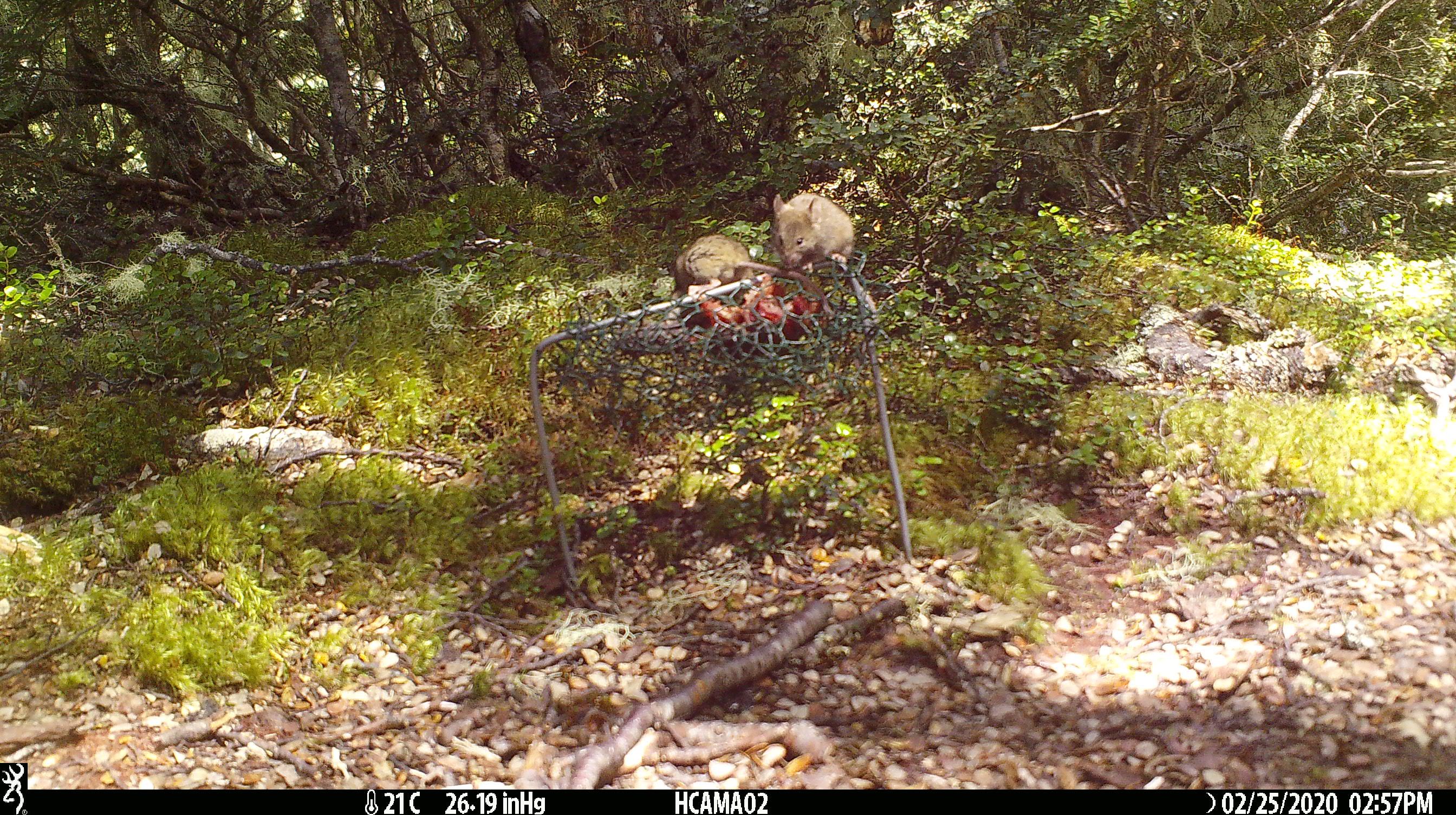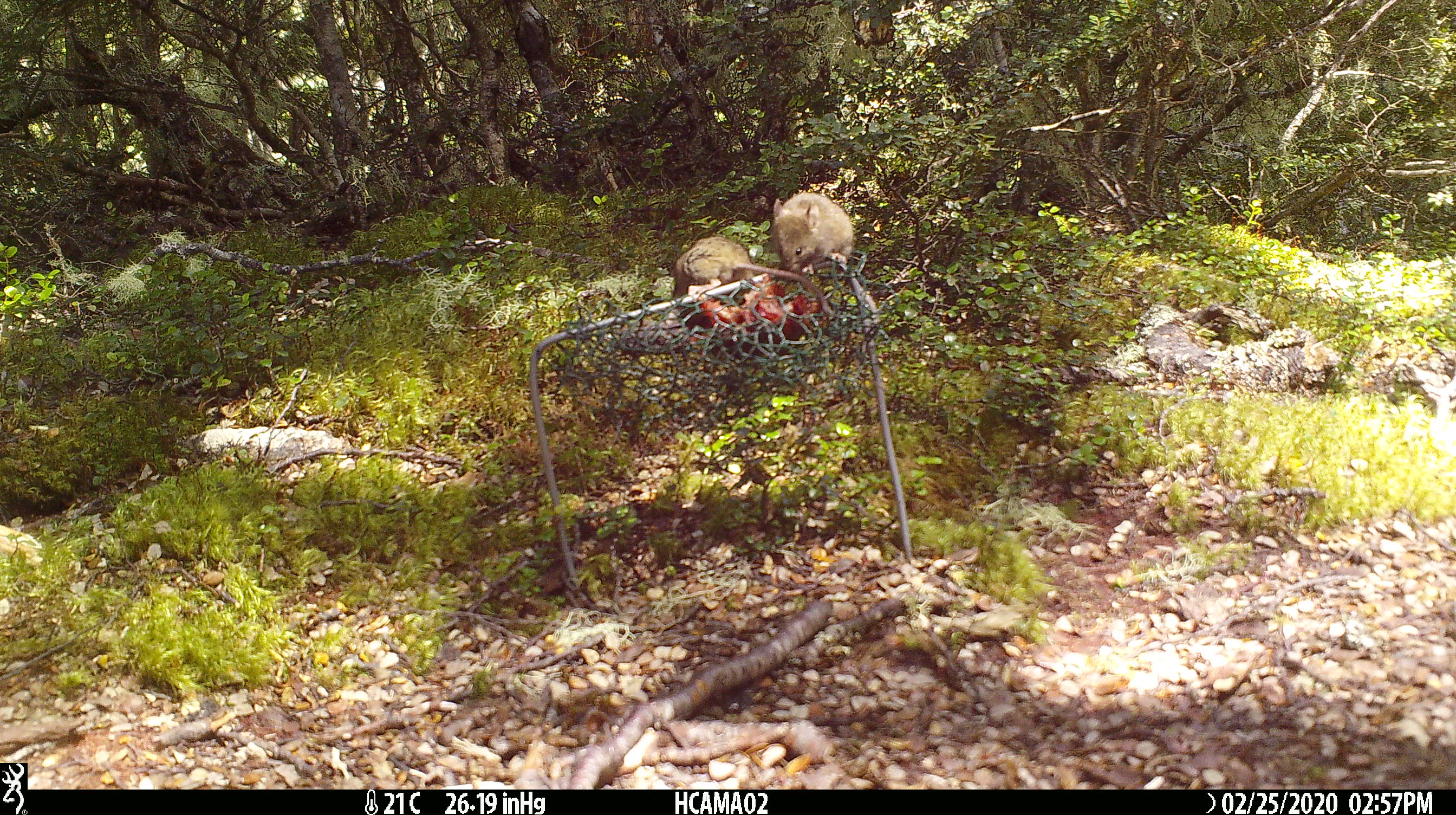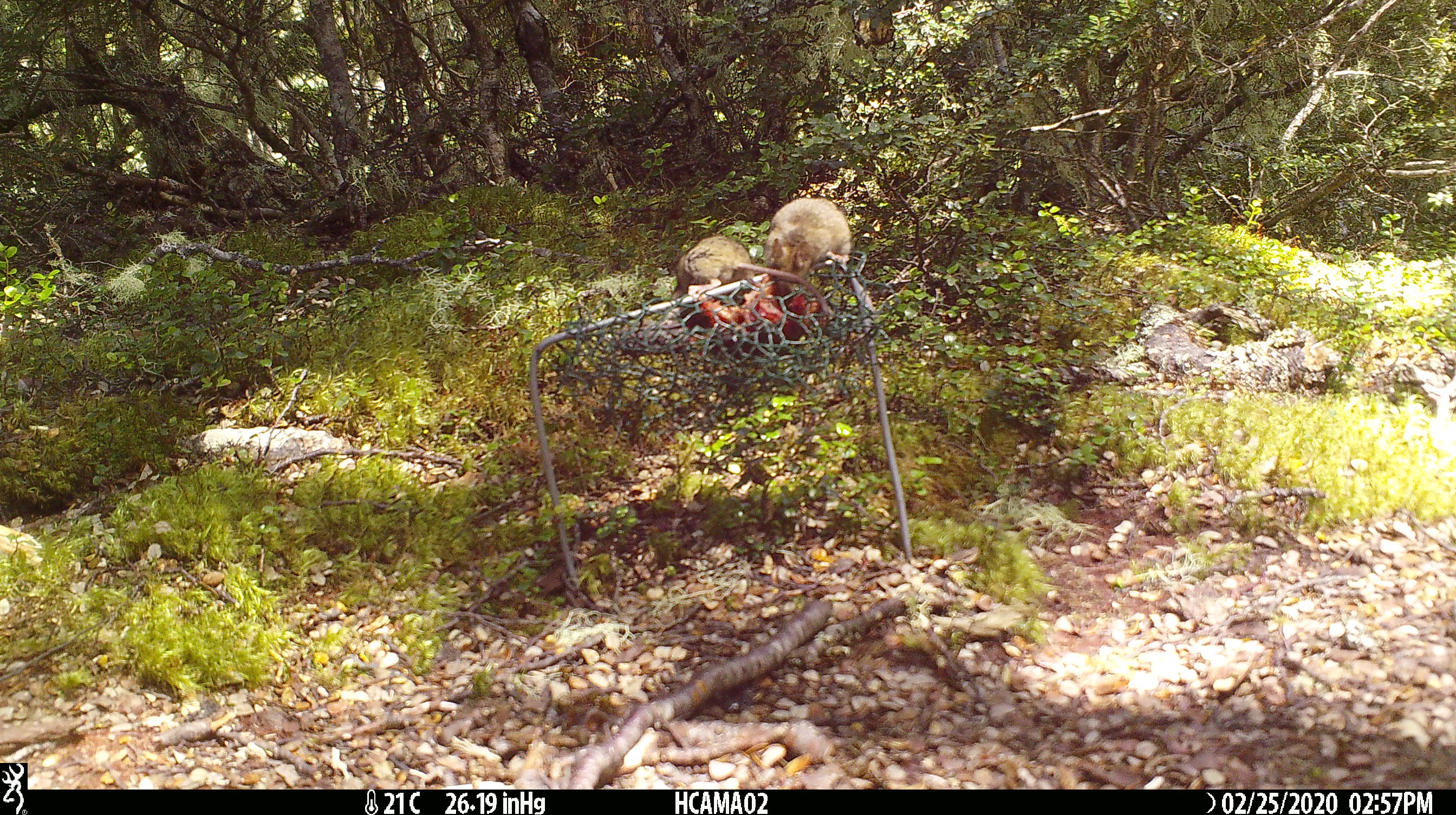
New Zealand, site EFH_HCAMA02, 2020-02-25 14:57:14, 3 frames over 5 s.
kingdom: Animalia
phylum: Chordata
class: Mammalia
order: Rodentia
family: Muridae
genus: Mus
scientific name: Mus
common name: mouse